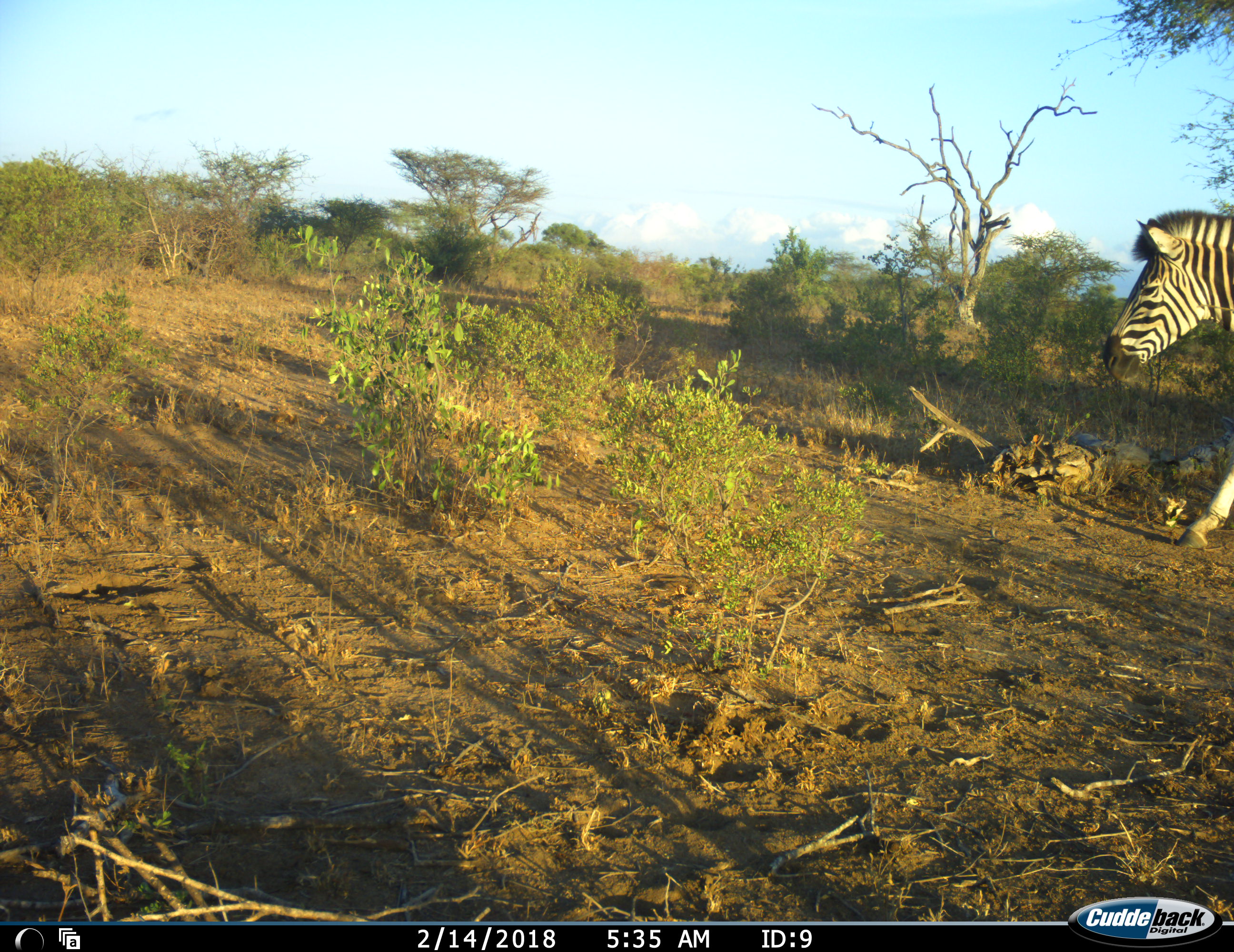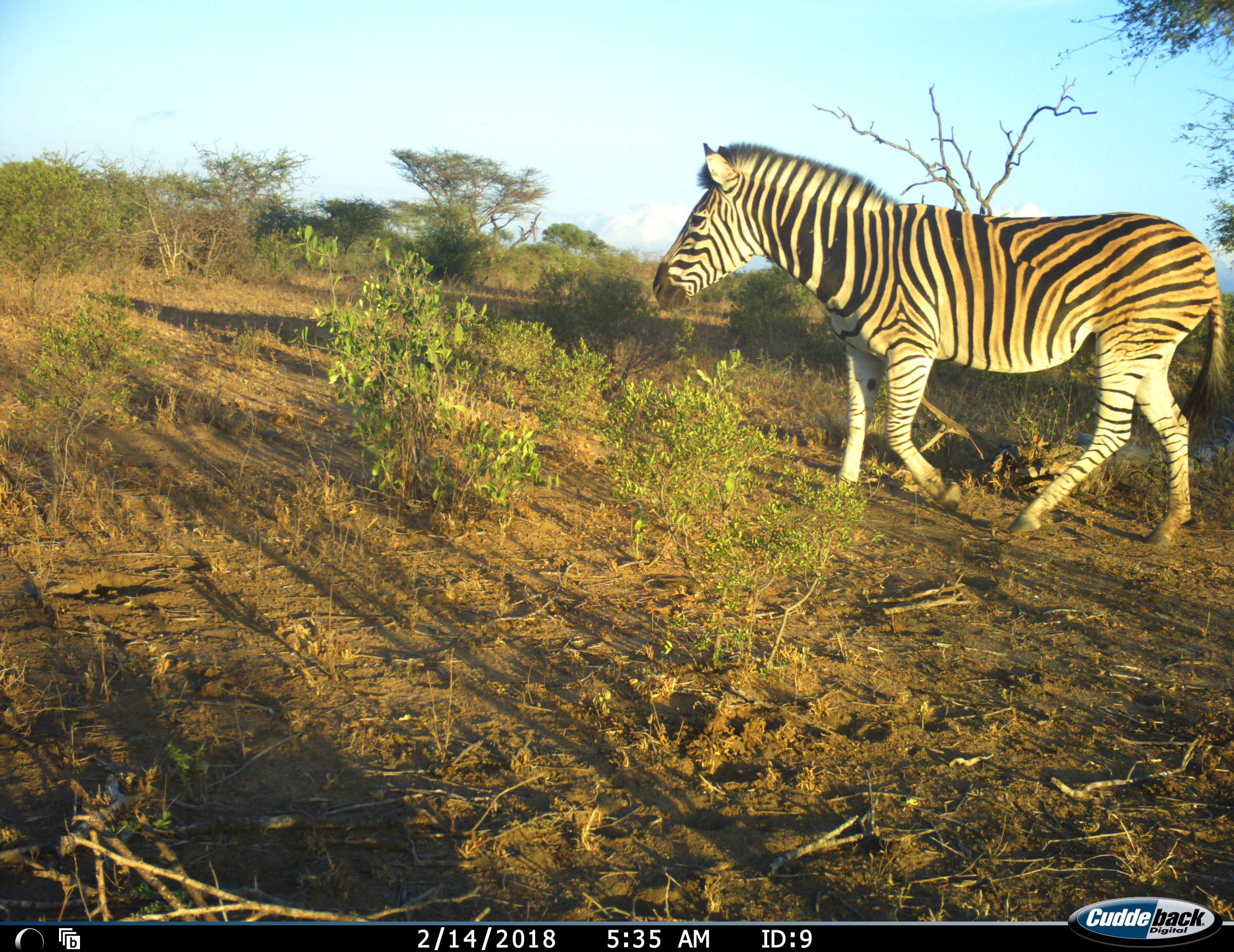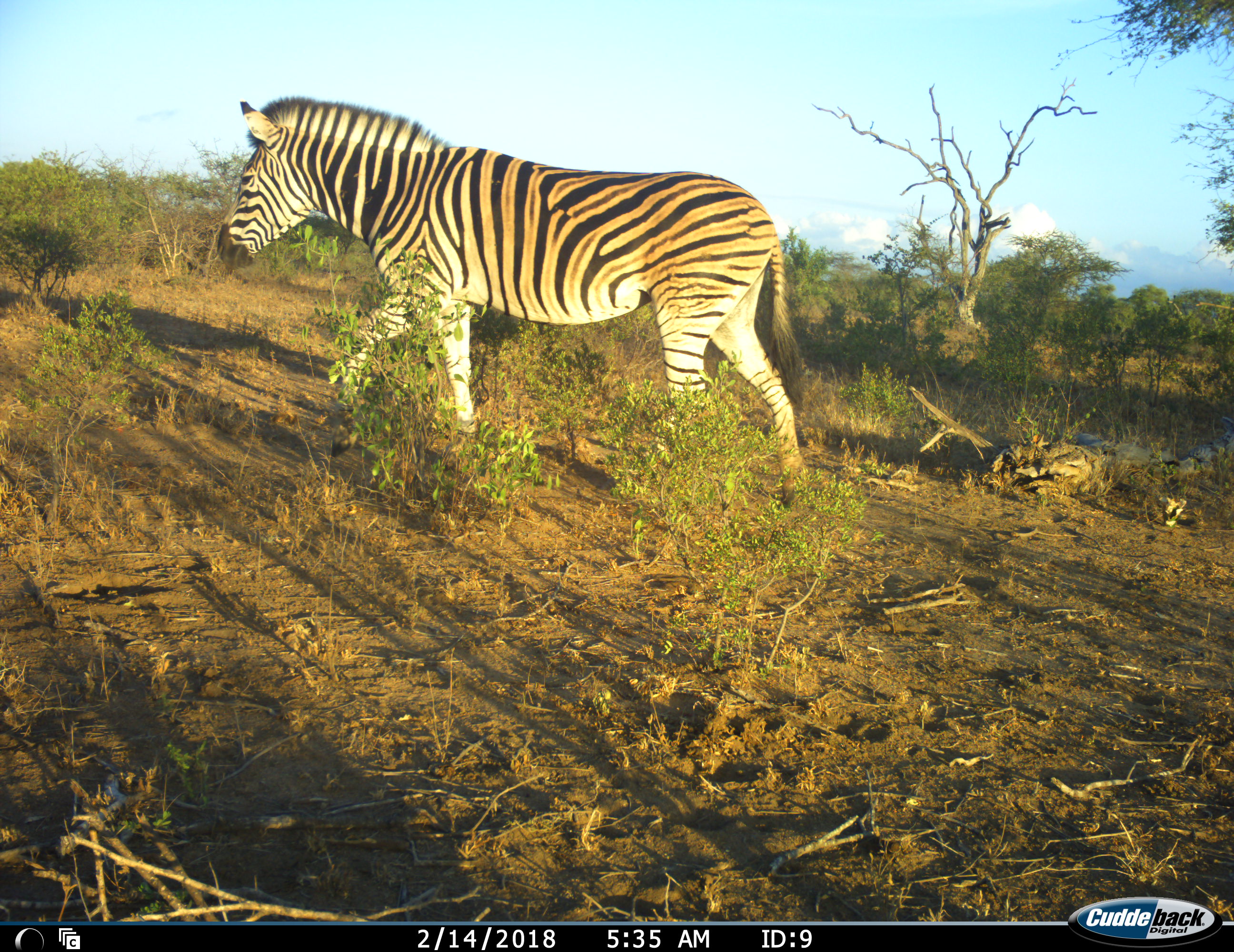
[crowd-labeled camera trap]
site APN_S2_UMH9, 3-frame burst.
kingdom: Animalia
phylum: Chordata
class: Mammalia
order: Perissodactyla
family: Equidae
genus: Equus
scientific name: Equus quagga burchellii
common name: burchell's zebra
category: zebraburchells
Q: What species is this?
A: Zebraburchells (burchell's zebra) (Equus quagga burchellii).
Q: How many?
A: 1.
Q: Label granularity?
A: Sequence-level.